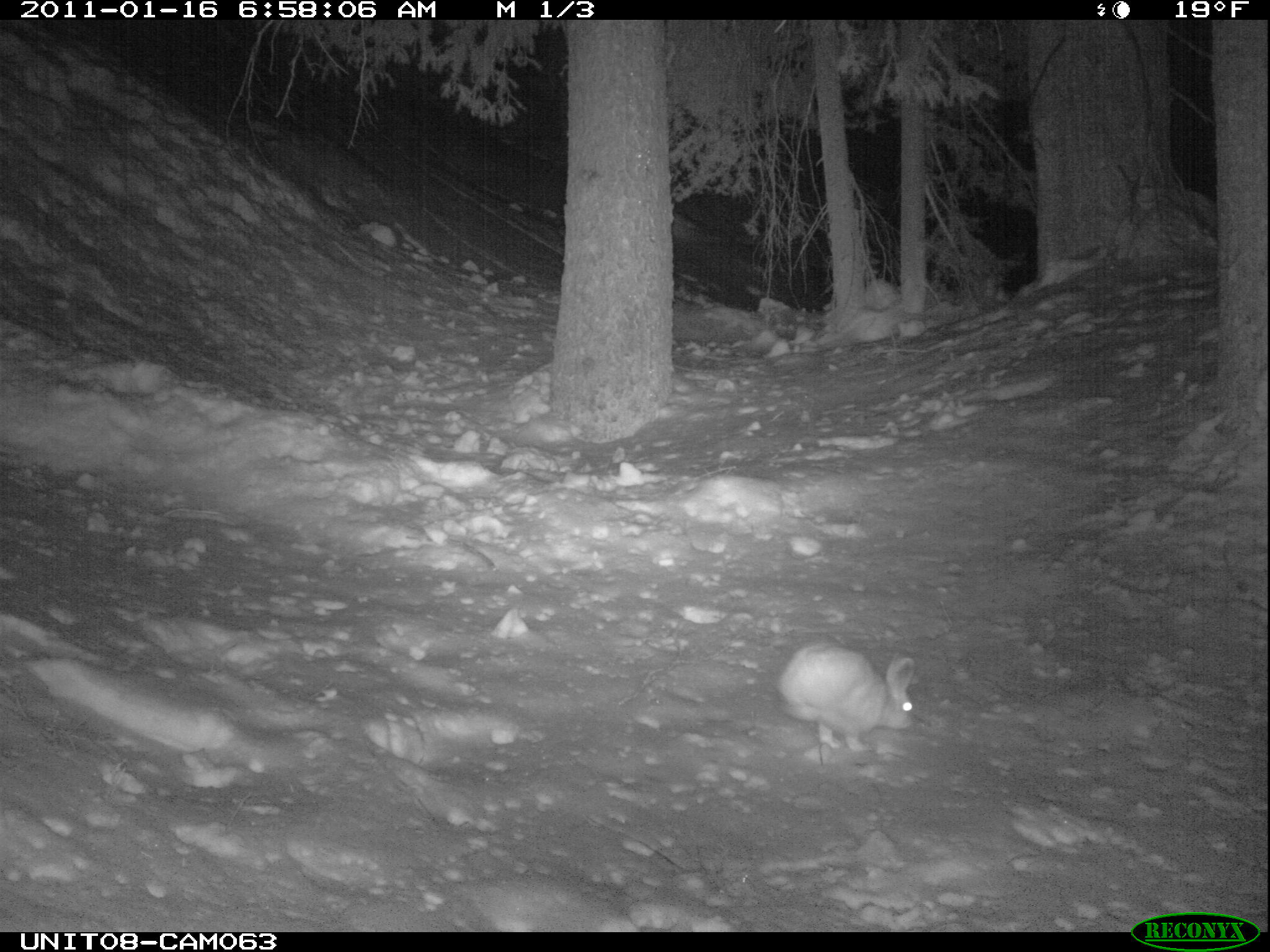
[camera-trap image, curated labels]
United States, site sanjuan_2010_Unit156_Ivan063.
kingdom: Animalia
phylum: Chordata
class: Mammalia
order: Lagomorpha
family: Leporidae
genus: Lepus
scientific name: Lepus americanus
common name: snowshoe hare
Lepus americanus (snowshoe hare).